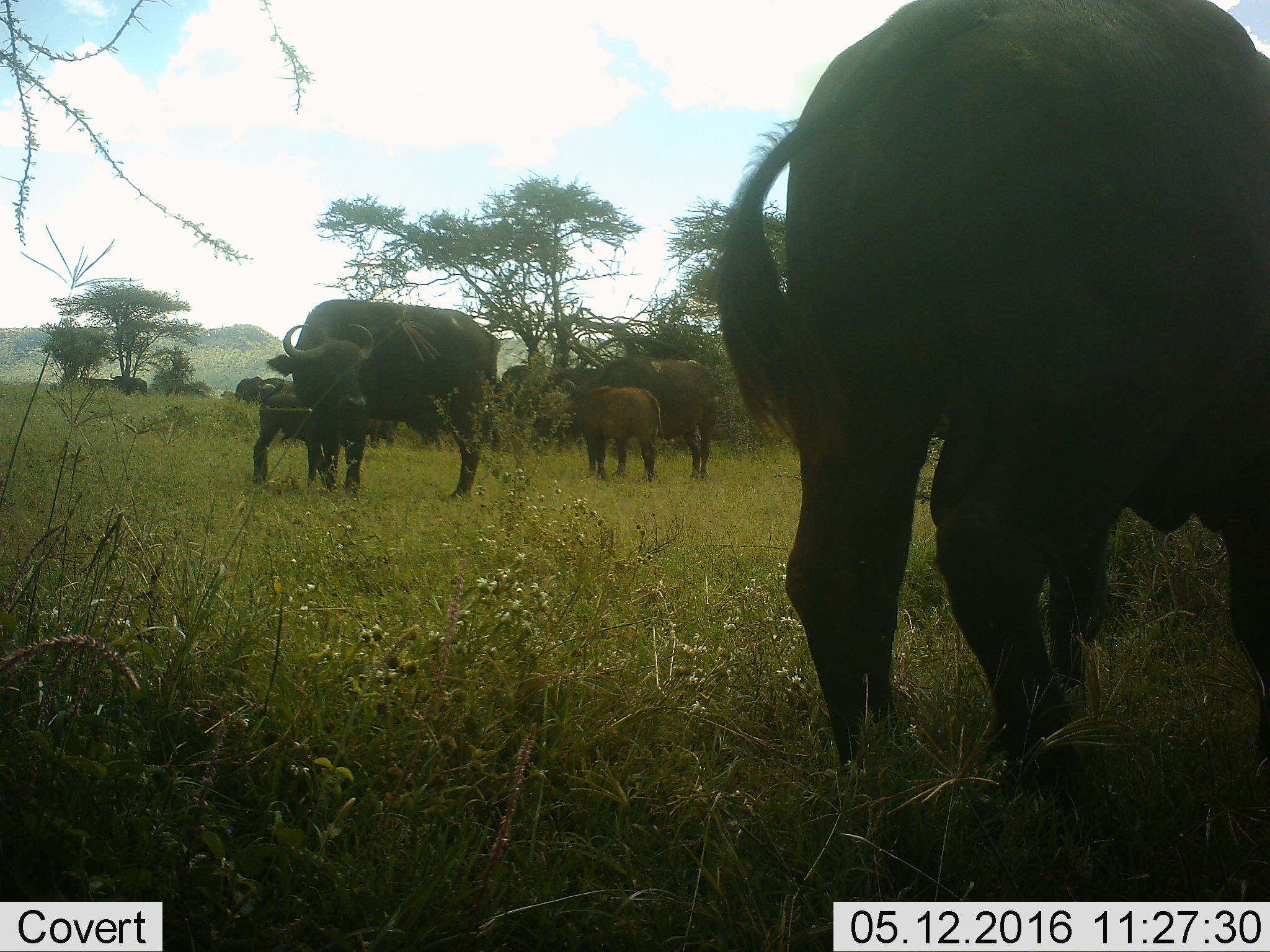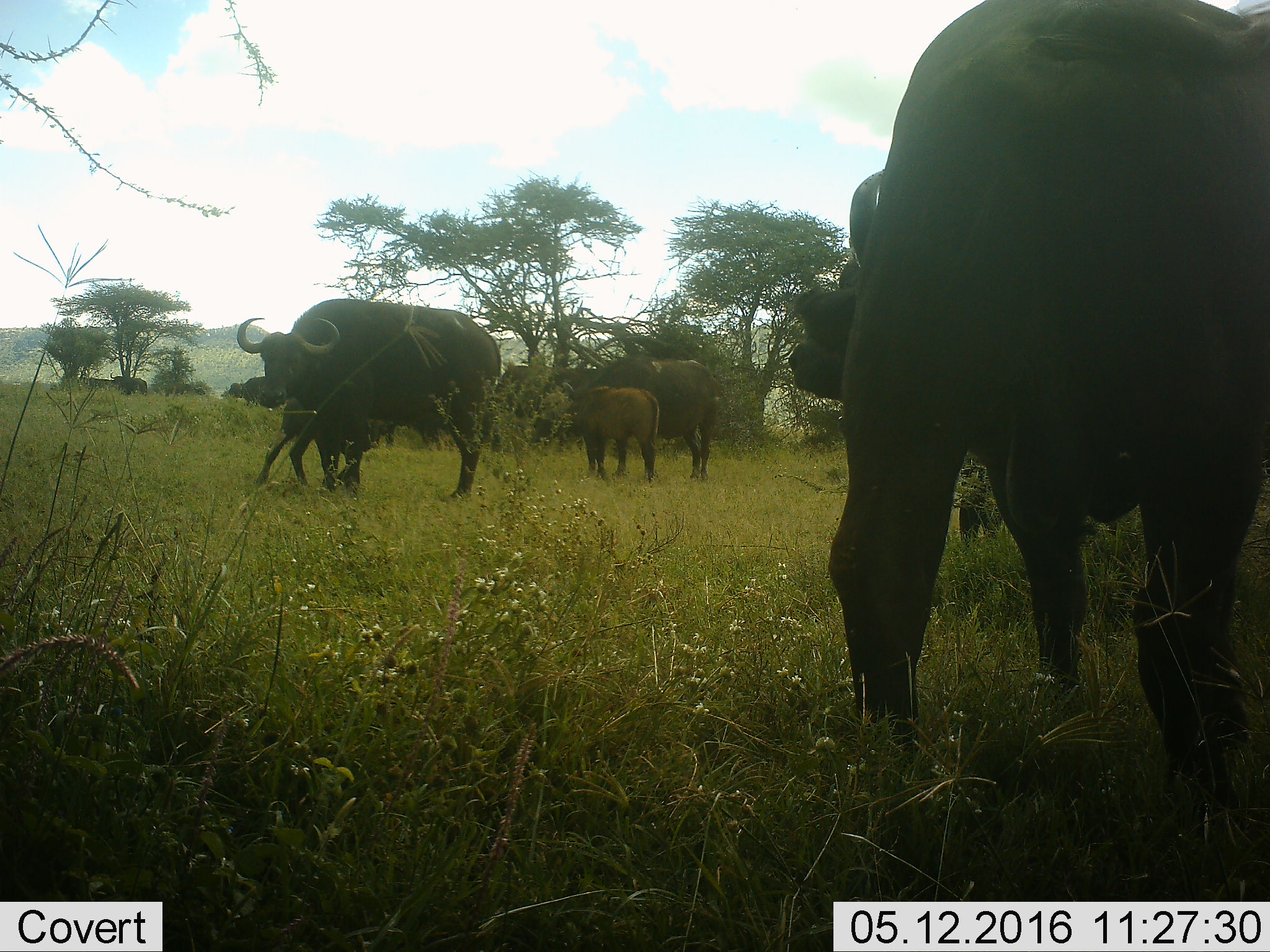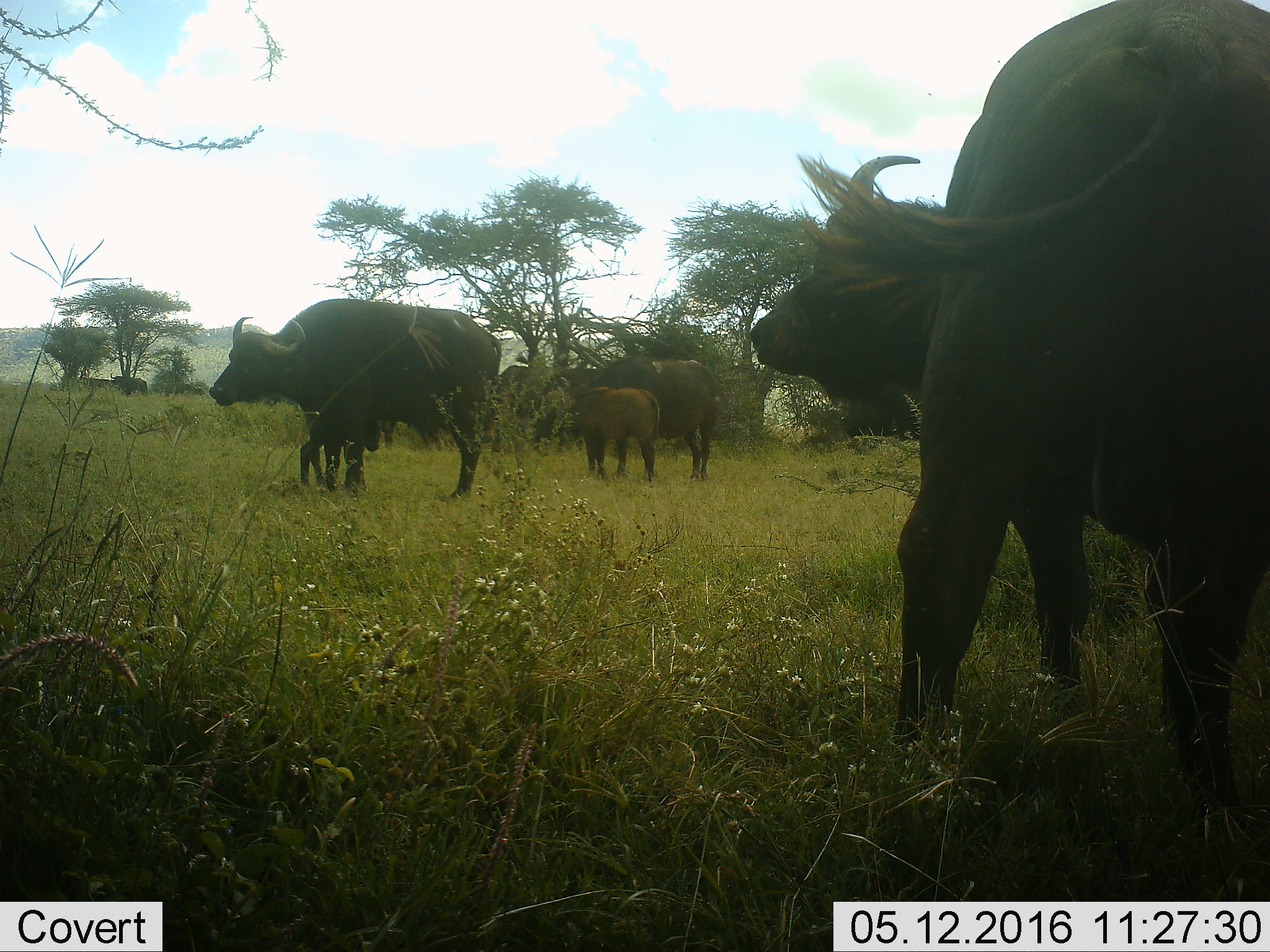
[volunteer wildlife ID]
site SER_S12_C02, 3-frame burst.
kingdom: Animalia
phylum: Chordata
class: Mammalia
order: Artiodactyla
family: Bovidae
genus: Syncerus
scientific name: Syncerus caffer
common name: african buffalo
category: buffalo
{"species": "buffalo (african buffalo) (Syncerus caffer)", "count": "11-50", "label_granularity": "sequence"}